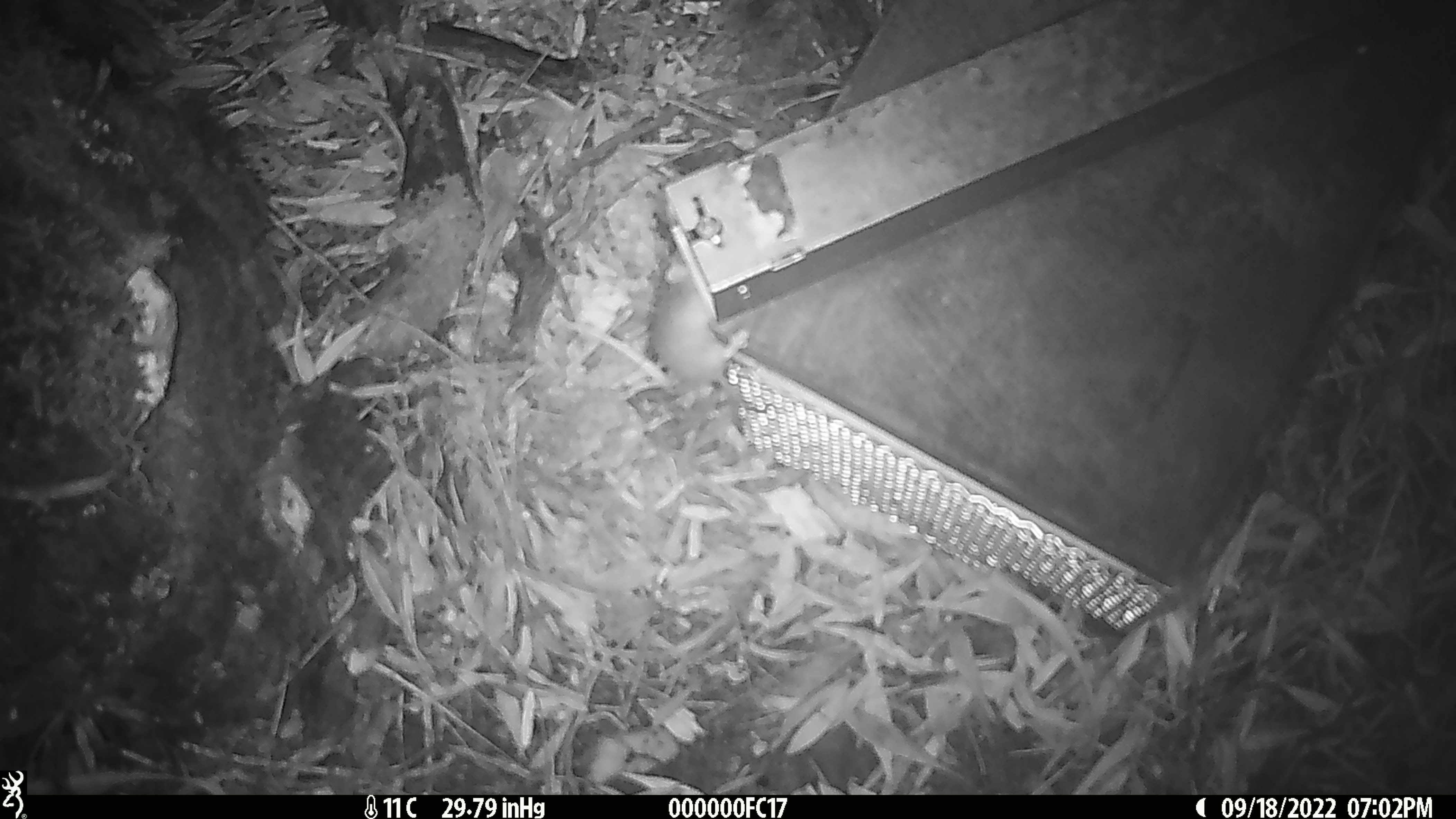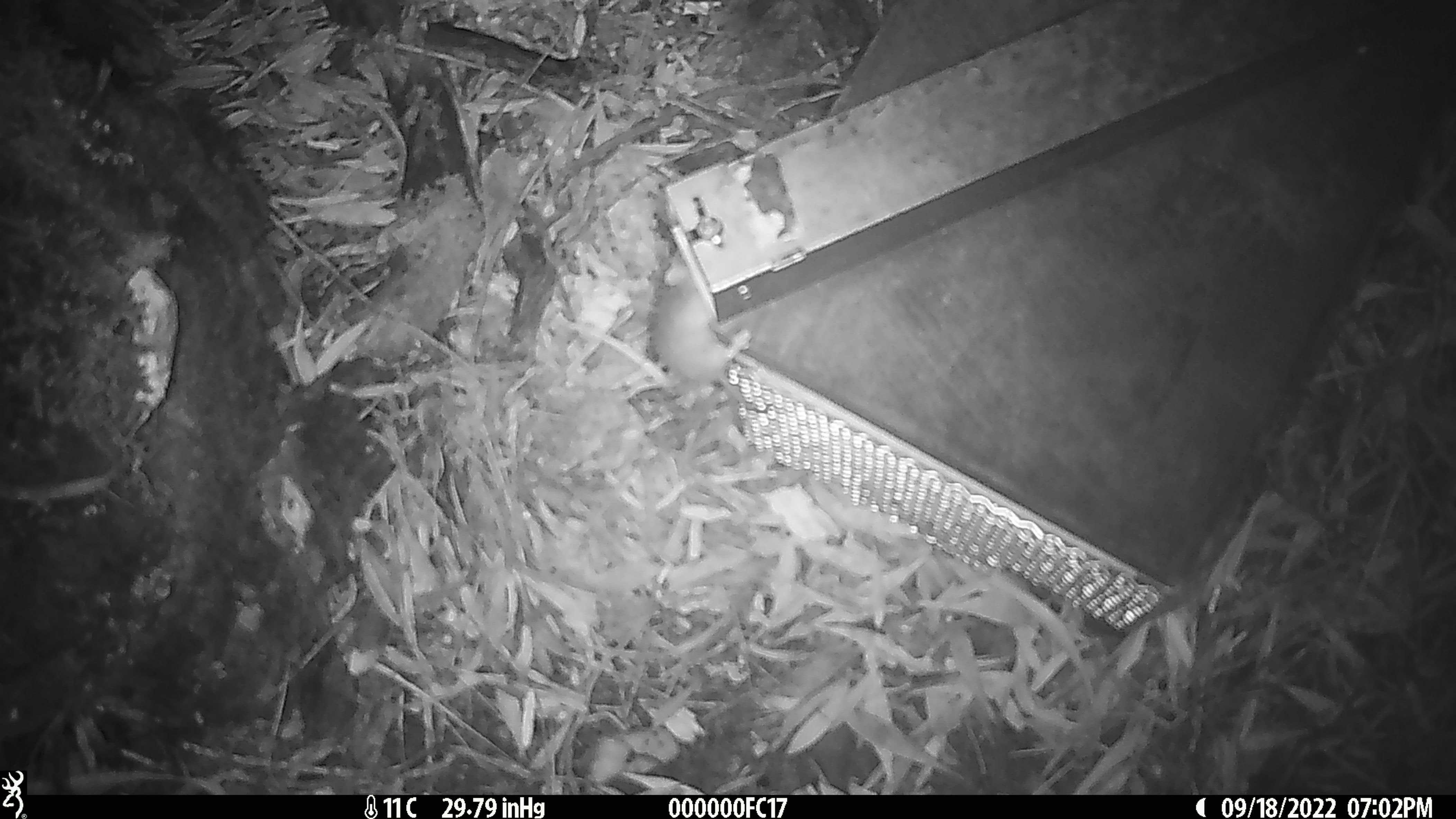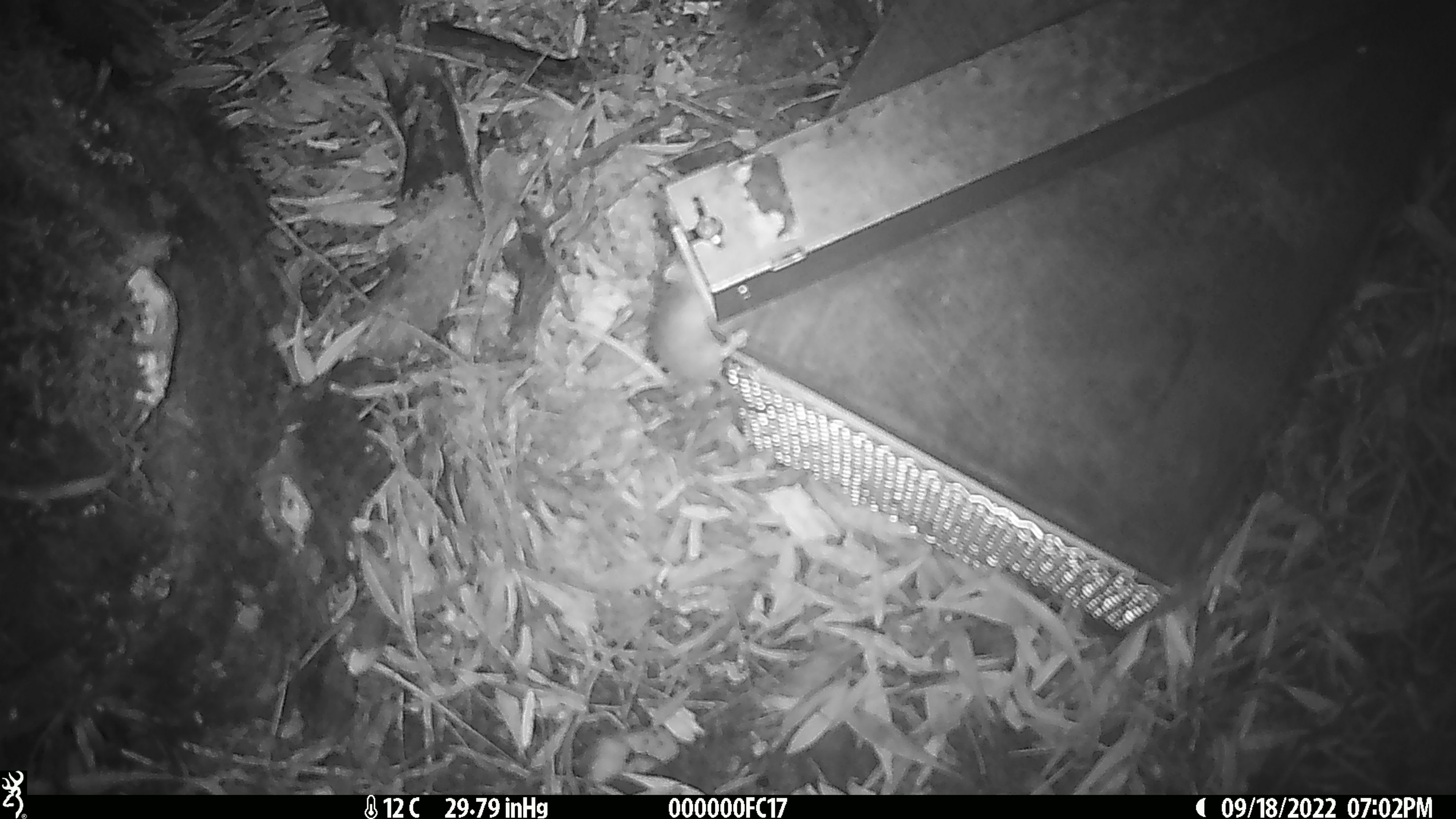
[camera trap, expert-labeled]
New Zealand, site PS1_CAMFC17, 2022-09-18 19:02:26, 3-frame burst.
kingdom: Animalia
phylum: Chordata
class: Mammalia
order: Rodentia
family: Muridae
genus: Mus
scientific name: Mus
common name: mouse